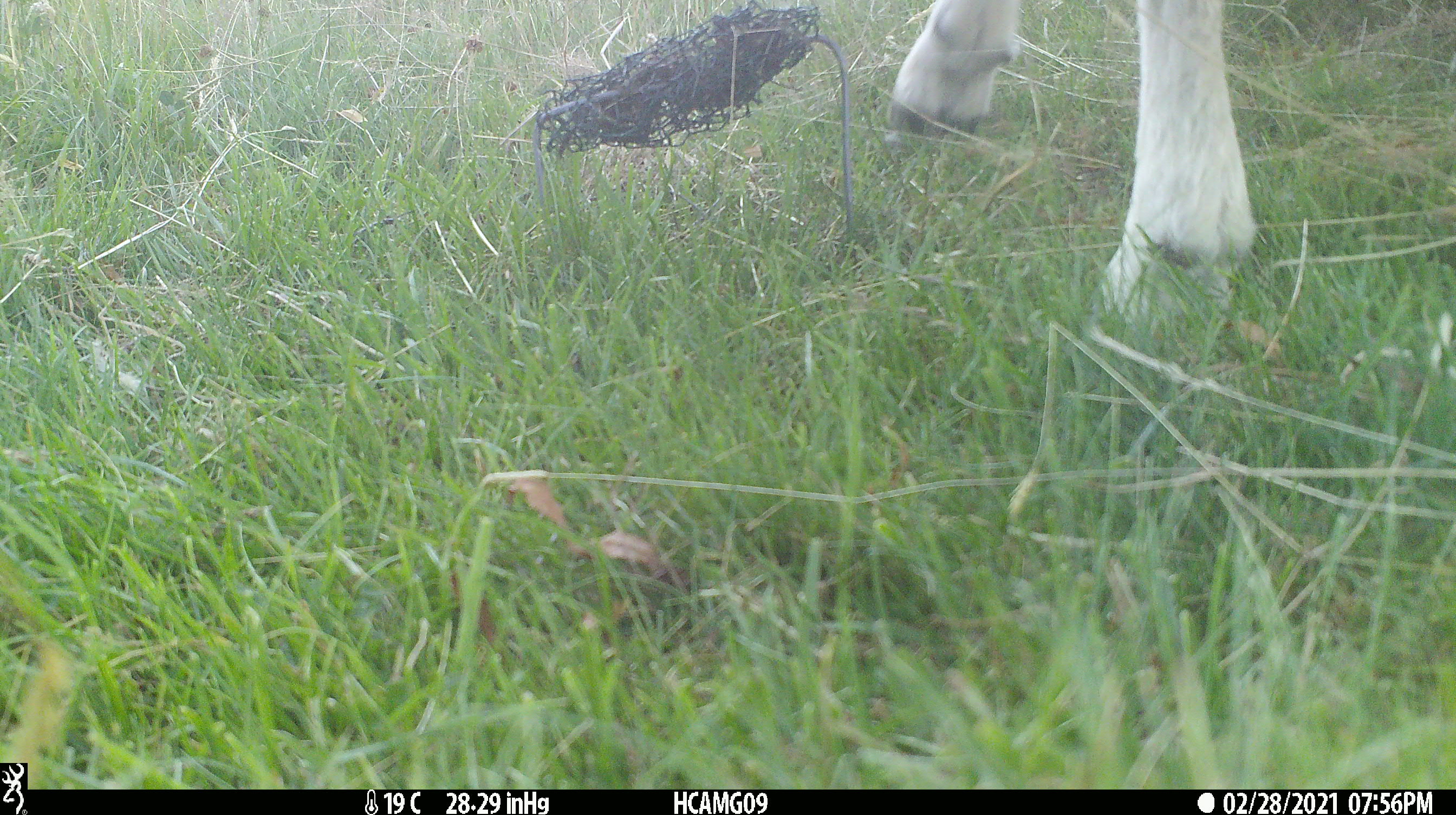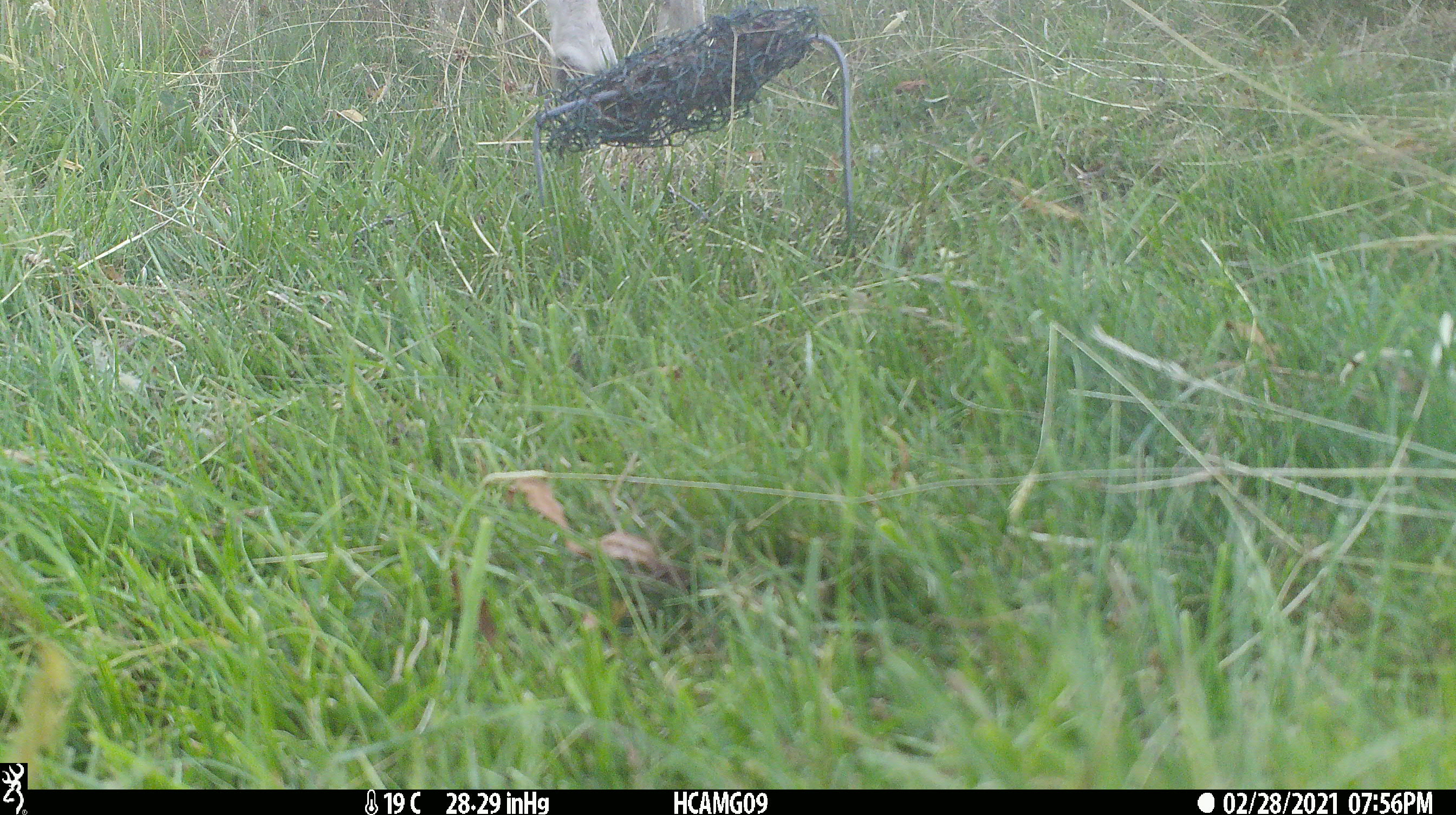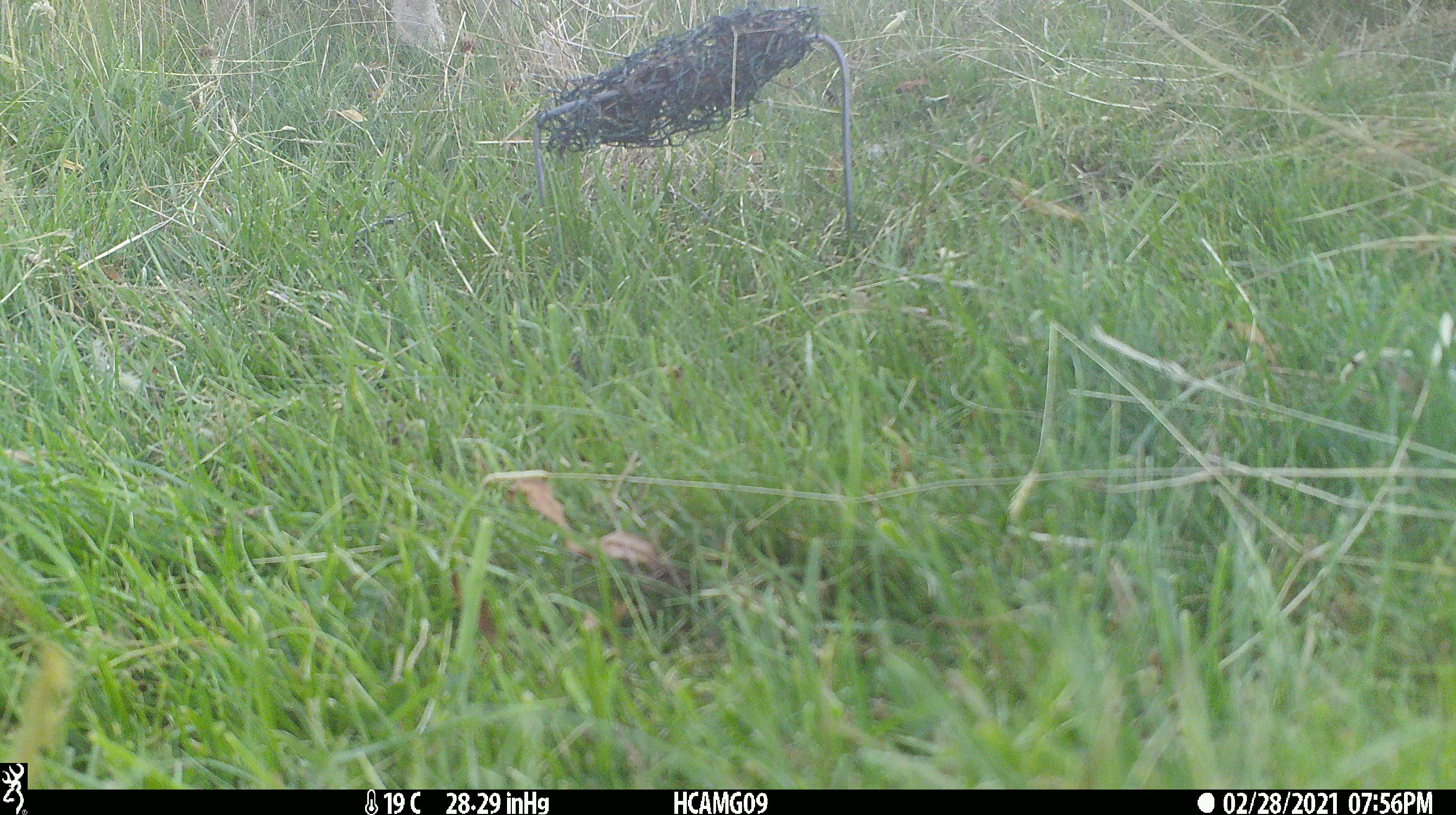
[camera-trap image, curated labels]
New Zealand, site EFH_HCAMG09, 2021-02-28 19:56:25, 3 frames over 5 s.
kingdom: Animalia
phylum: Chordata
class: Mammalia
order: Artiodactyla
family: Bovidae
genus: Ovis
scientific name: Ovis aries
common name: domestic sheep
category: sheep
Sheep (domestic sheep) (Ovis aries).